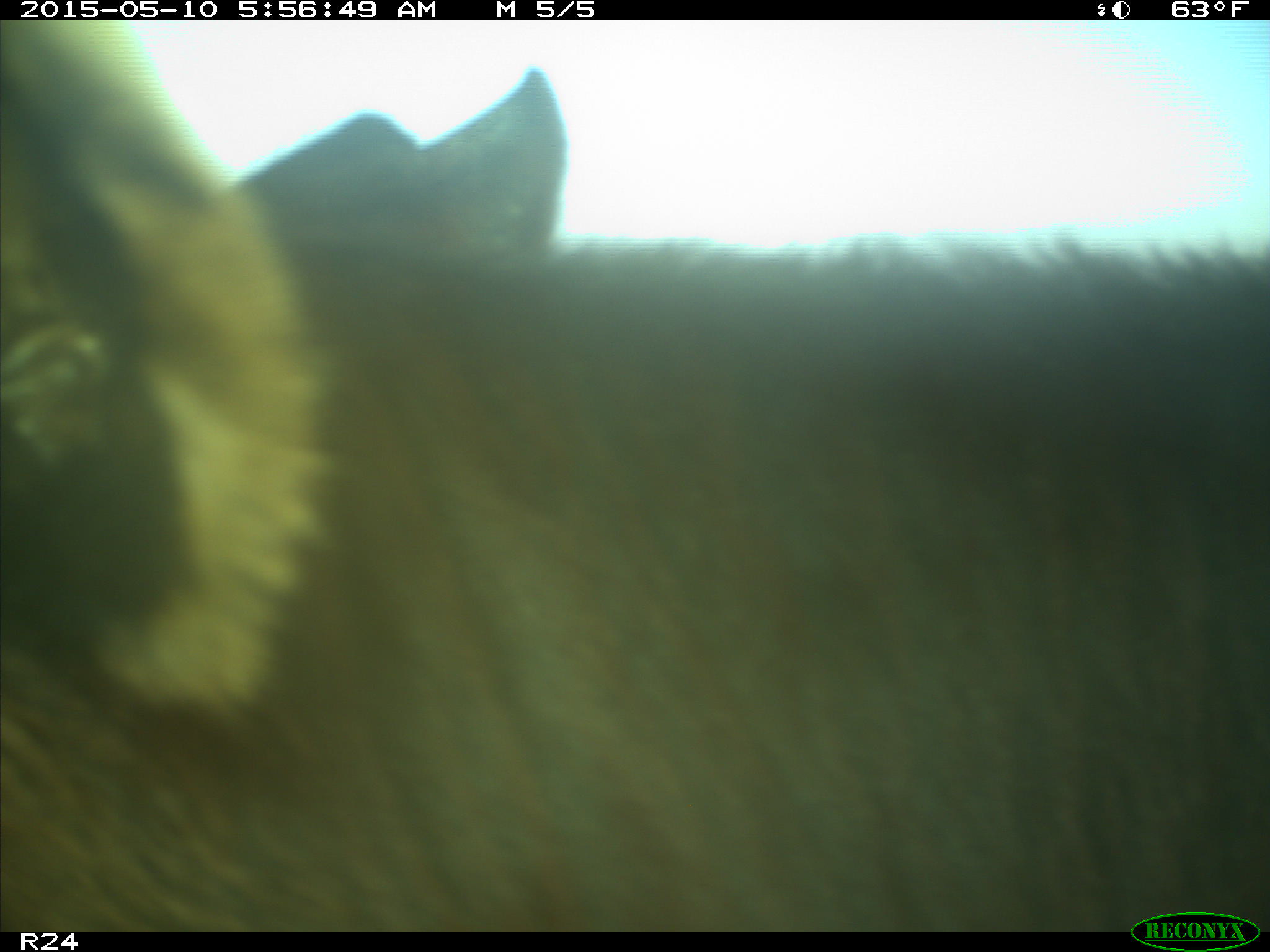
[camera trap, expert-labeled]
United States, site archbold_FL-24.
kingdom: Animalia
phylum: Chordata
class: Mammalia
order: Artiodactyla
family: Bovidae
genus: Bos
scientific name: Bos taurus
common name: domestic cow